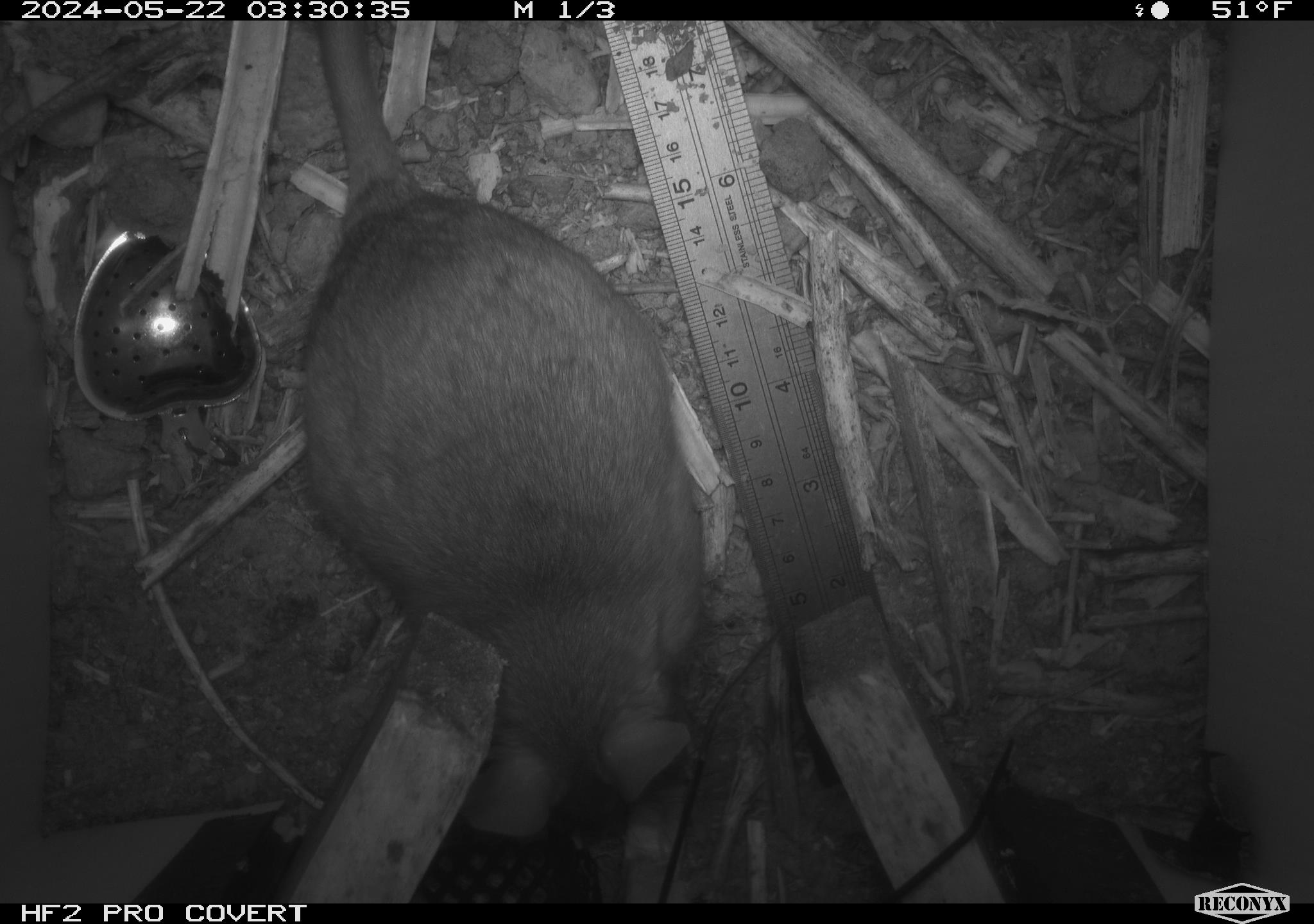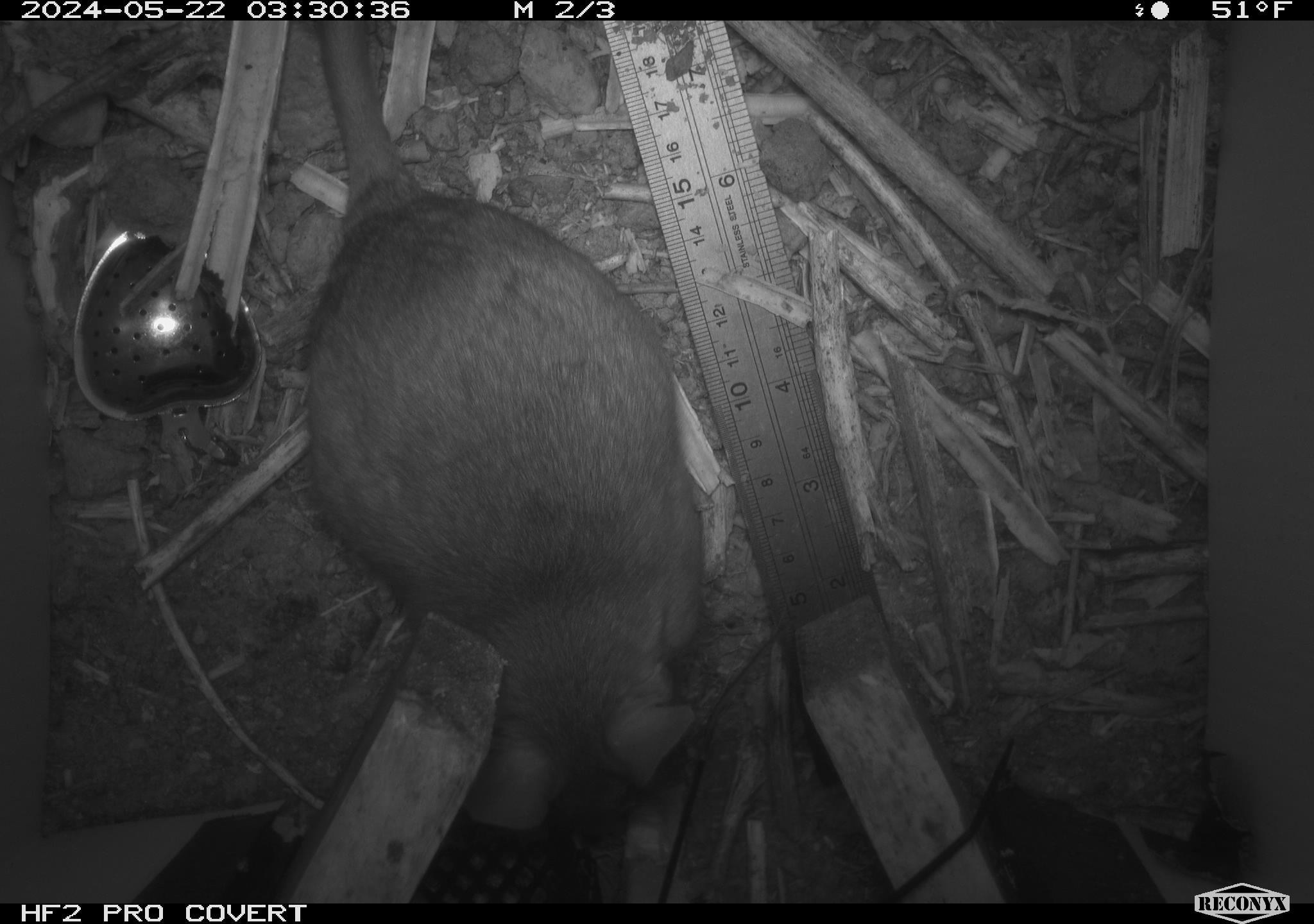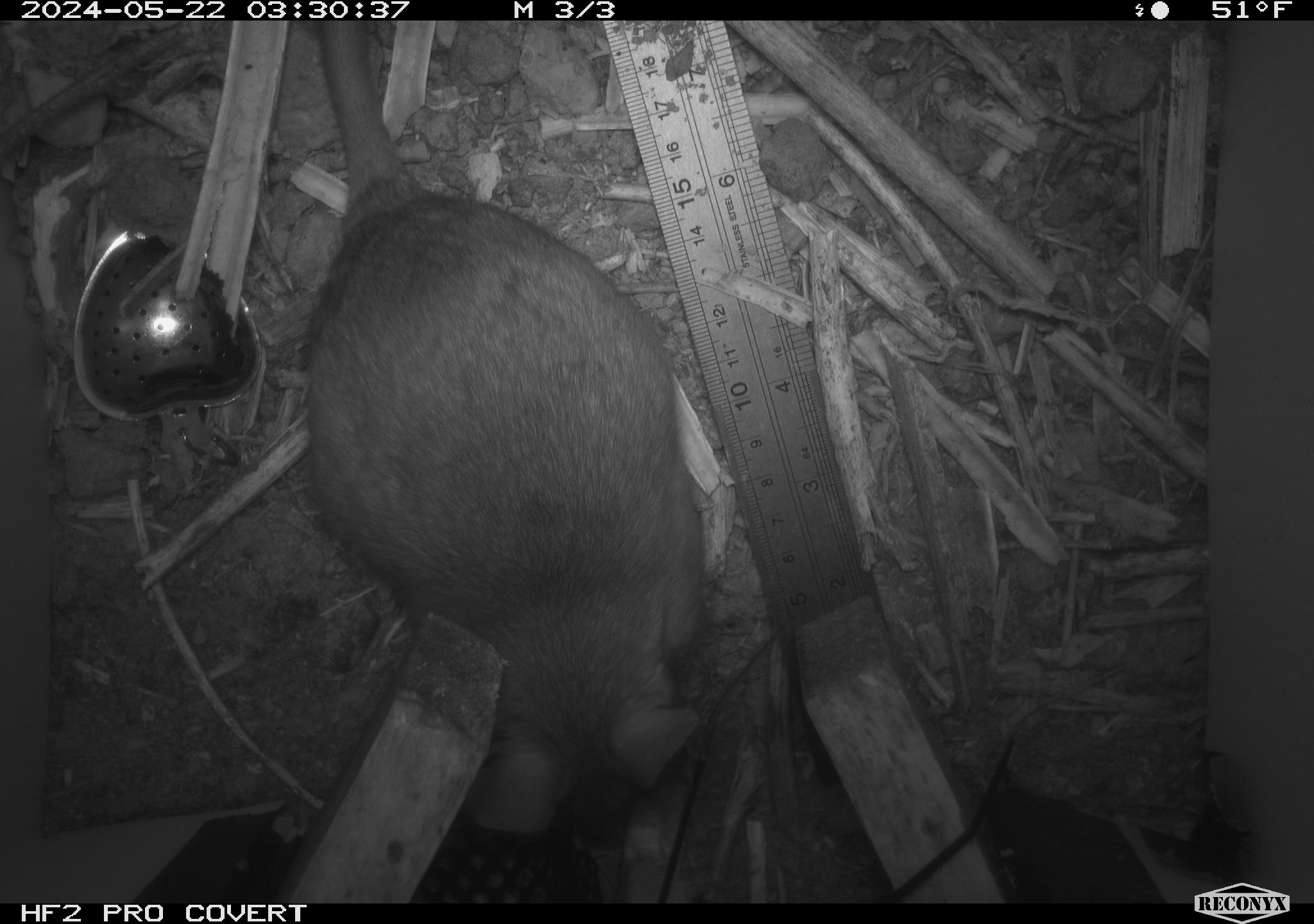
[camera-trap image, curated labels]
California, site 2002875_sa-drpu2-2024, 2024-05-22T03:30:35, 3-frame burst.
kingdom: Animalia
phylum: Chordata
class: Mammalia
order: Rodentia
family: Cricetidae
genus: Neotoma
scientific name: Neotoma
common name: pack rat or woodrat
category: neotoma species